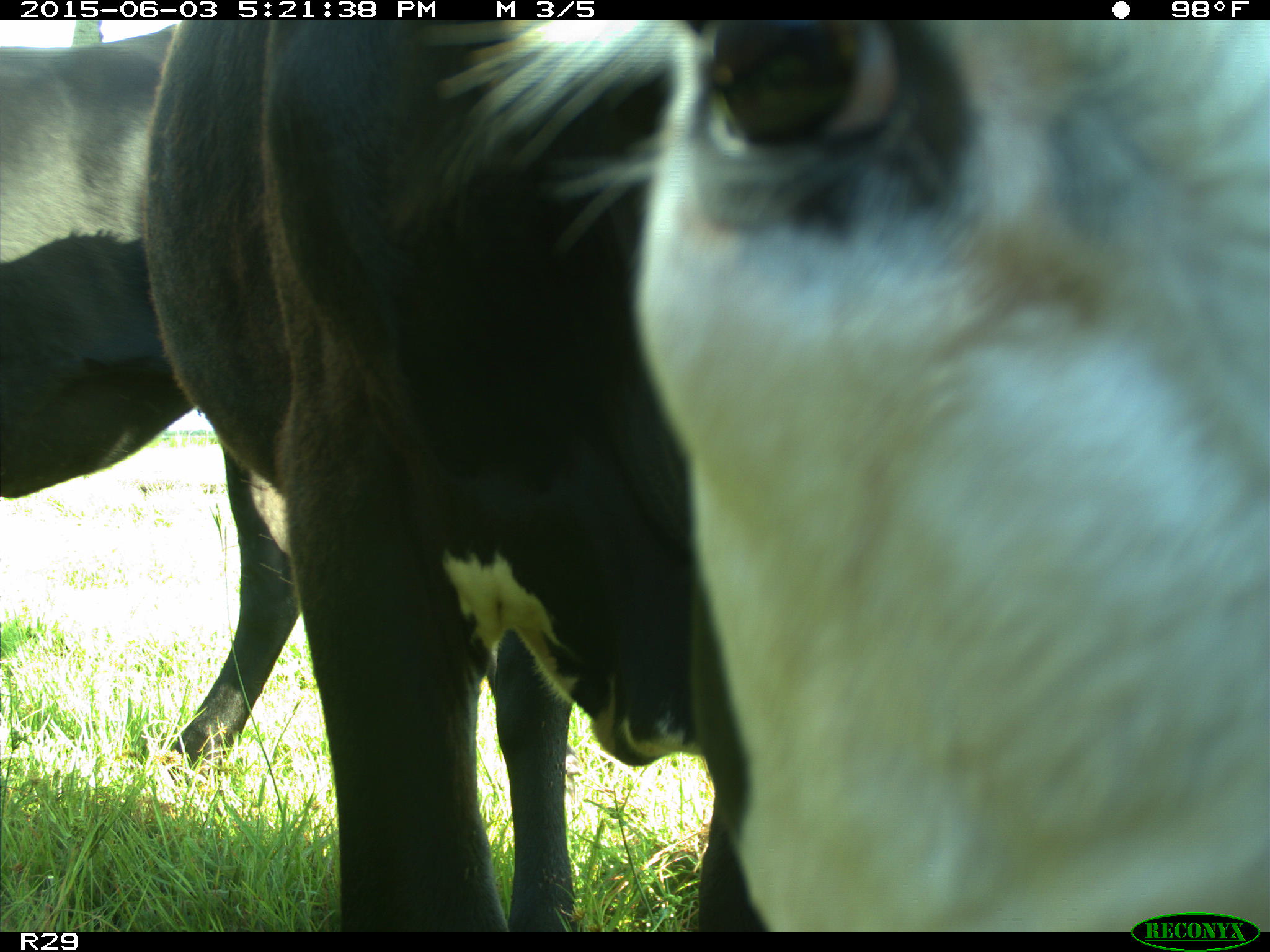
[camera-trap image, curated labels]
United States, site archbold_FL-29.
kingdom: Animalia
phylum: Chordata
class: Mammalia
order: Artiodactyla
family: Bovidae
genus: Bos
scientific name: Bos taurus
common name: domestic cow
Bos taurus (domestic cow).